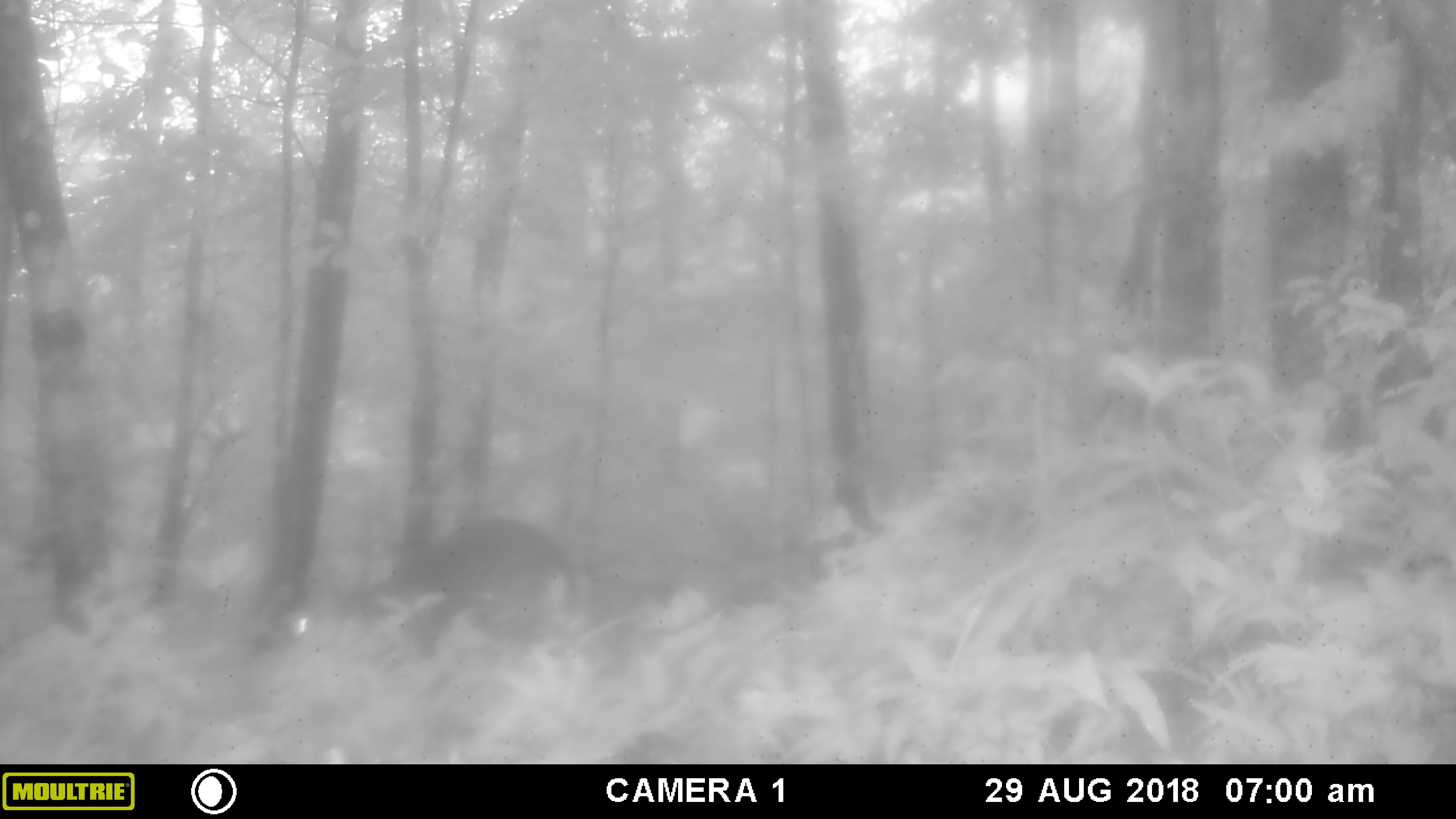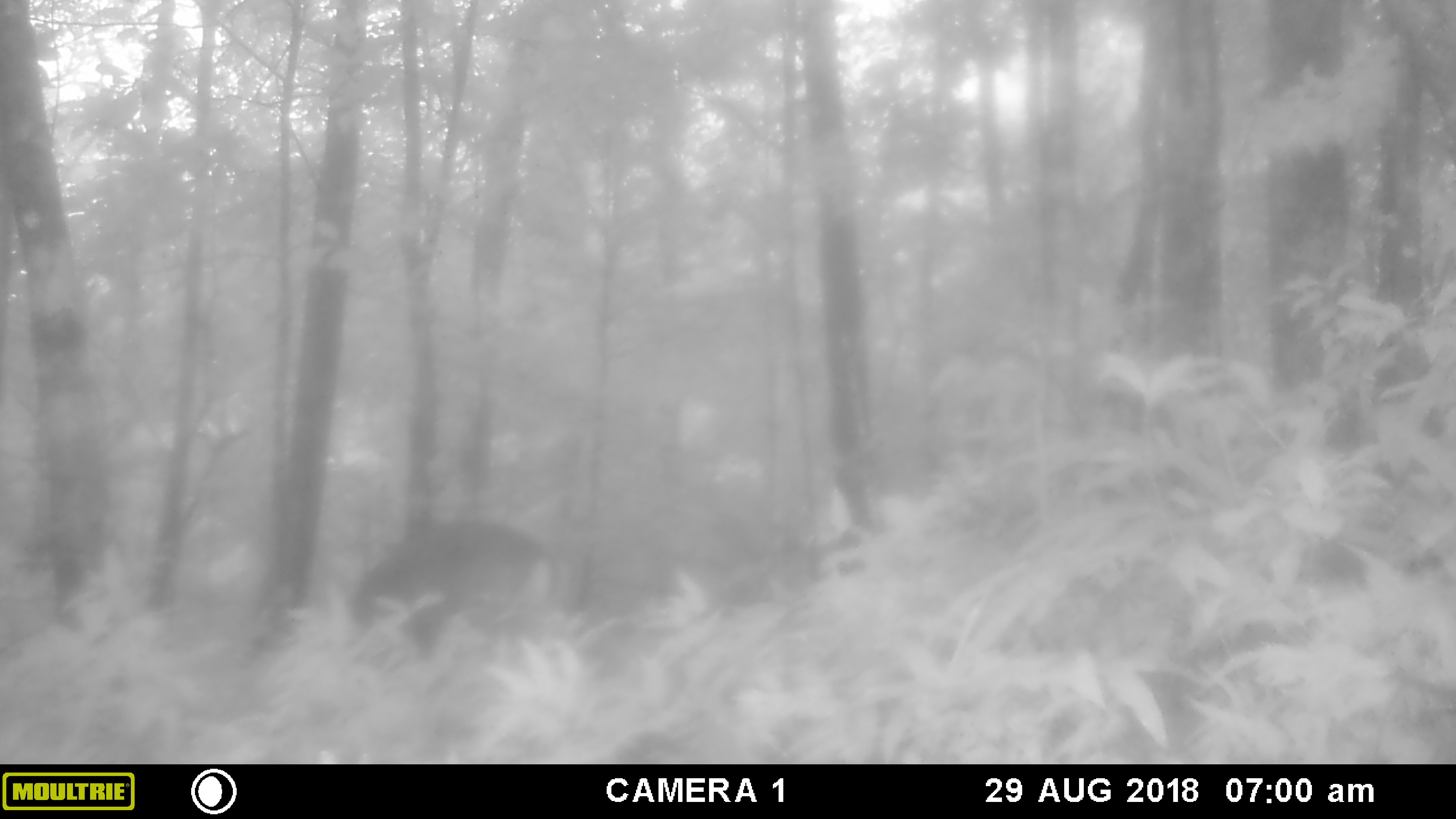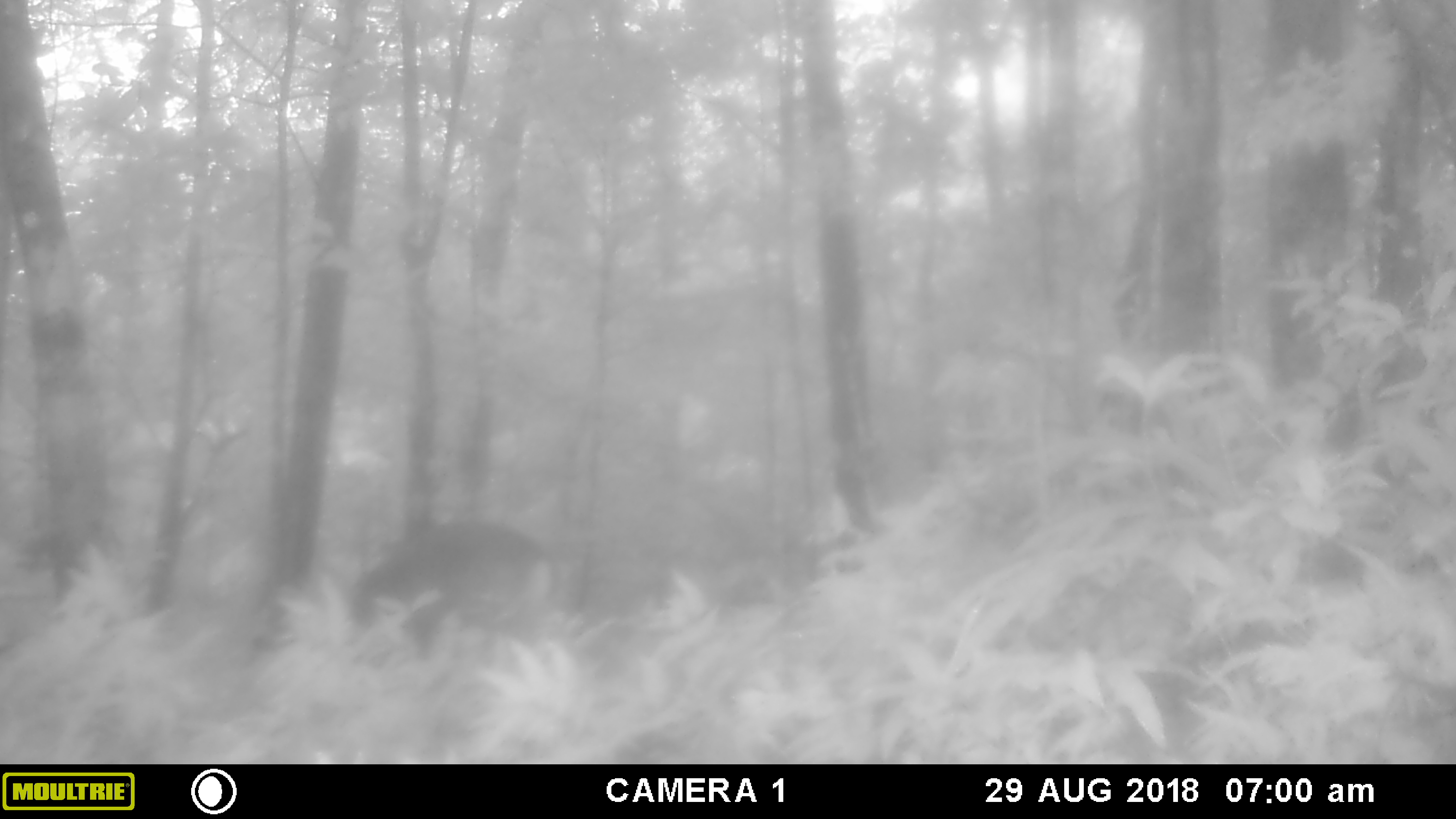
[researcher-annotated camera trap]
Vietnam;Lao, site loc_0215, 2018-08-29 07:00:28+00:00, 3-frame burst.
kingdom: Animalia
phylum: Chordata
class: Mammalia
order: Artiodactyla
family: Cervidae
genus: Muntiacus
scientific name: Muntiacus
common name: muntjacs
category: unidentified muntjac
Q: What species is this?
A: Unidentified muntjac (muntjacs) (Muntiacus).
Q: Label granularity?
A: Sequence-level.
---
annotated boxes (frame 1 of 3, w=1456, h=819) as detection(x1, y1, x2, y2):
unidentified muntjac: detection(249, 515, 580, 657)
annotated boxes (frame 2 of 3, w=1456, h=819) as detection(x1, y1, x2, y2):
unidentified muntjac: detection(344, 520, 561, 659)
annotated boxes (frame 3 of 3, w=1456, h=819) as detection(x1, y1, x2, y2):
unidentified muntjac: detection(346, 520, 561, 659)